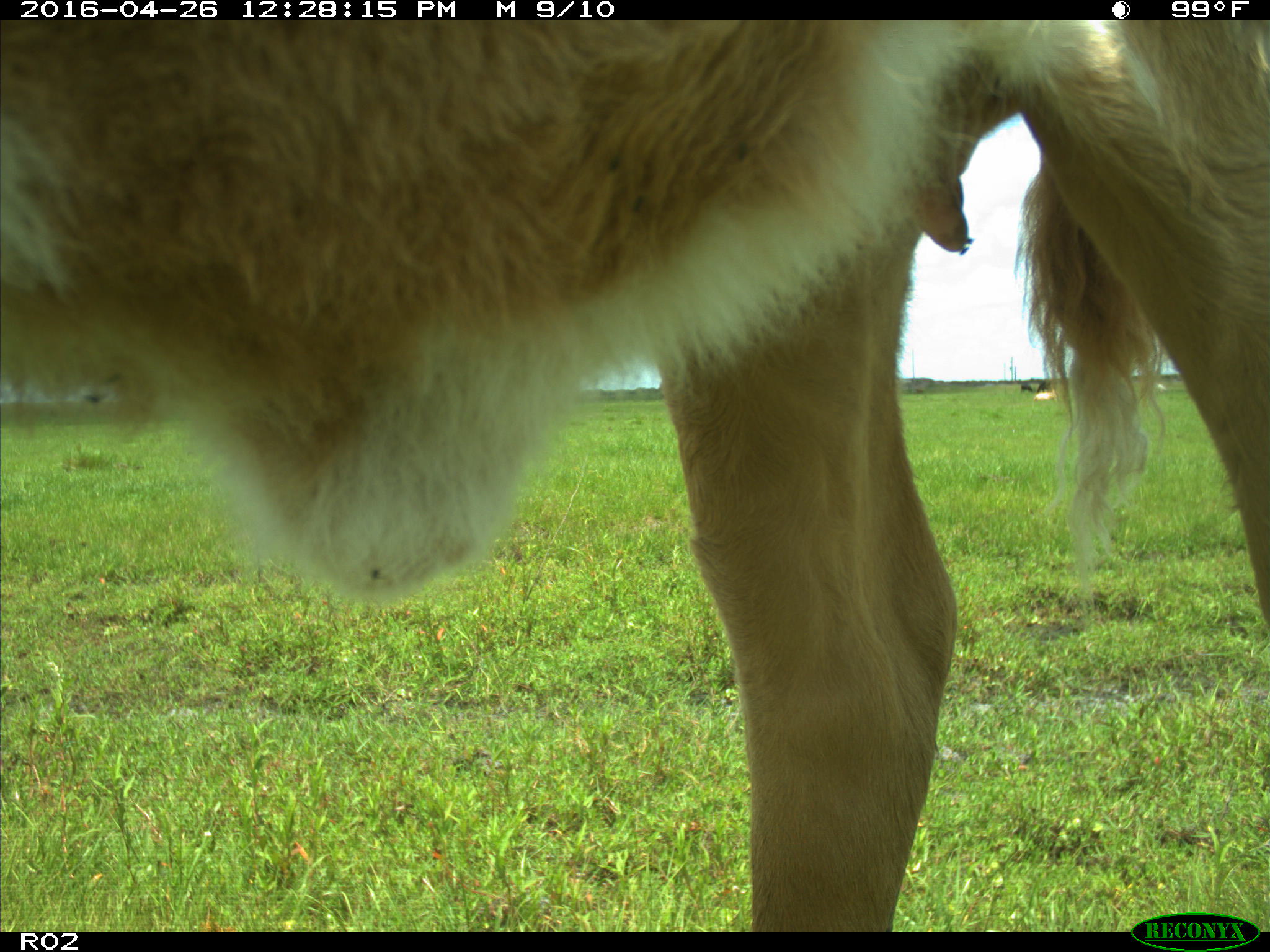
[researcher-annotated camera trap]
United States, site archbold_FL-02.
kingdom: Animalia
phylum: Chordata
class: Mammalia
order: Artiodactyla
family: Bovidae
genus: Bos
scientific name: Bos taurus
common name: domestic cow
Bos taurus (domestic cow).